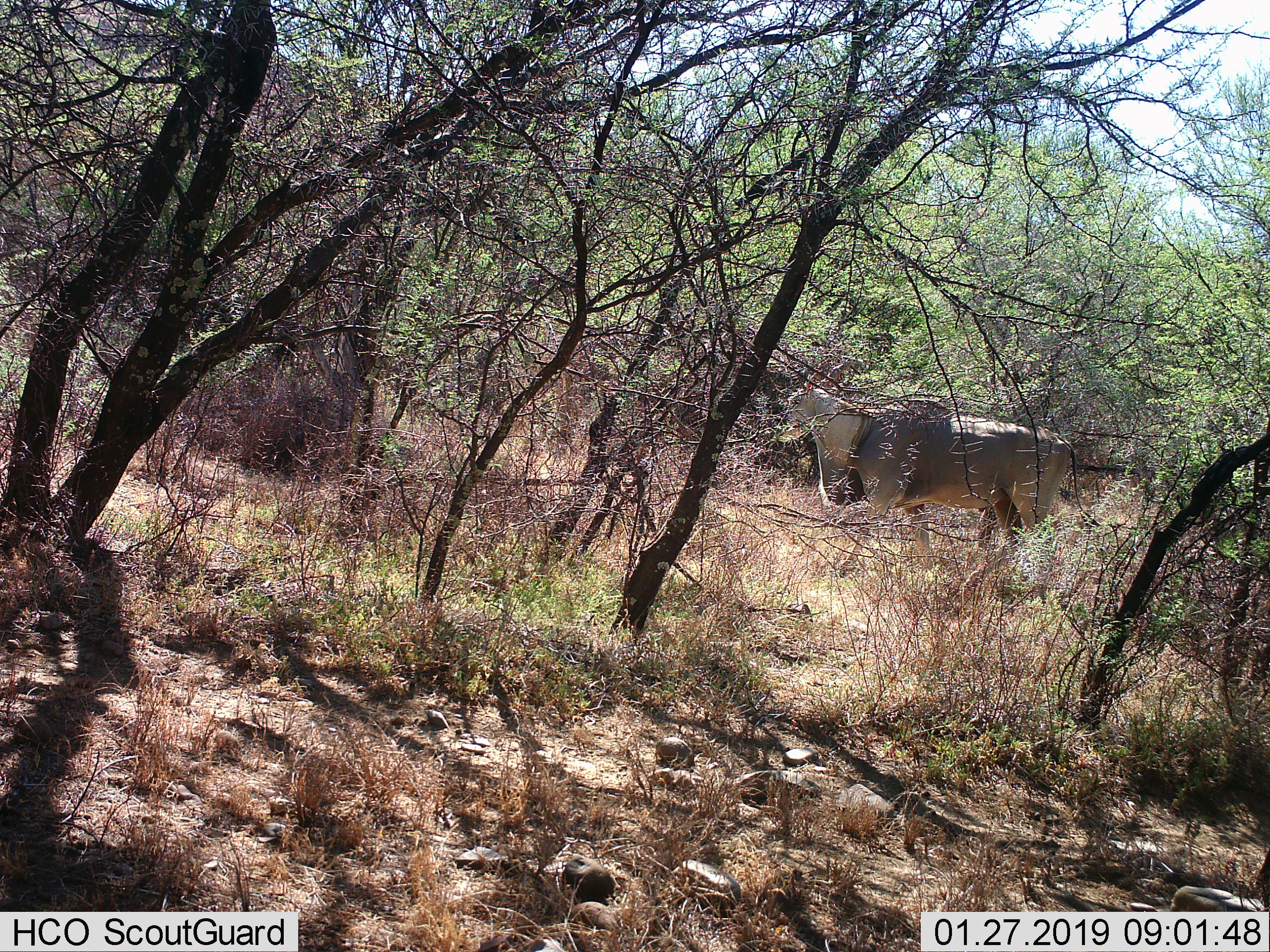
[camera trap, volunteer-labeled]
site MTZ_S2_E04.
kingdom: Animalia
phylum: Chordata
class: Mammalia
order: Artiodactyla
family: Bovidae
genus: Tragelaphus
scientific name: Tragelaphus oryx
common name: eland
Eland (Tragelaphus oryx), count 1. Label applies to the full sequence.